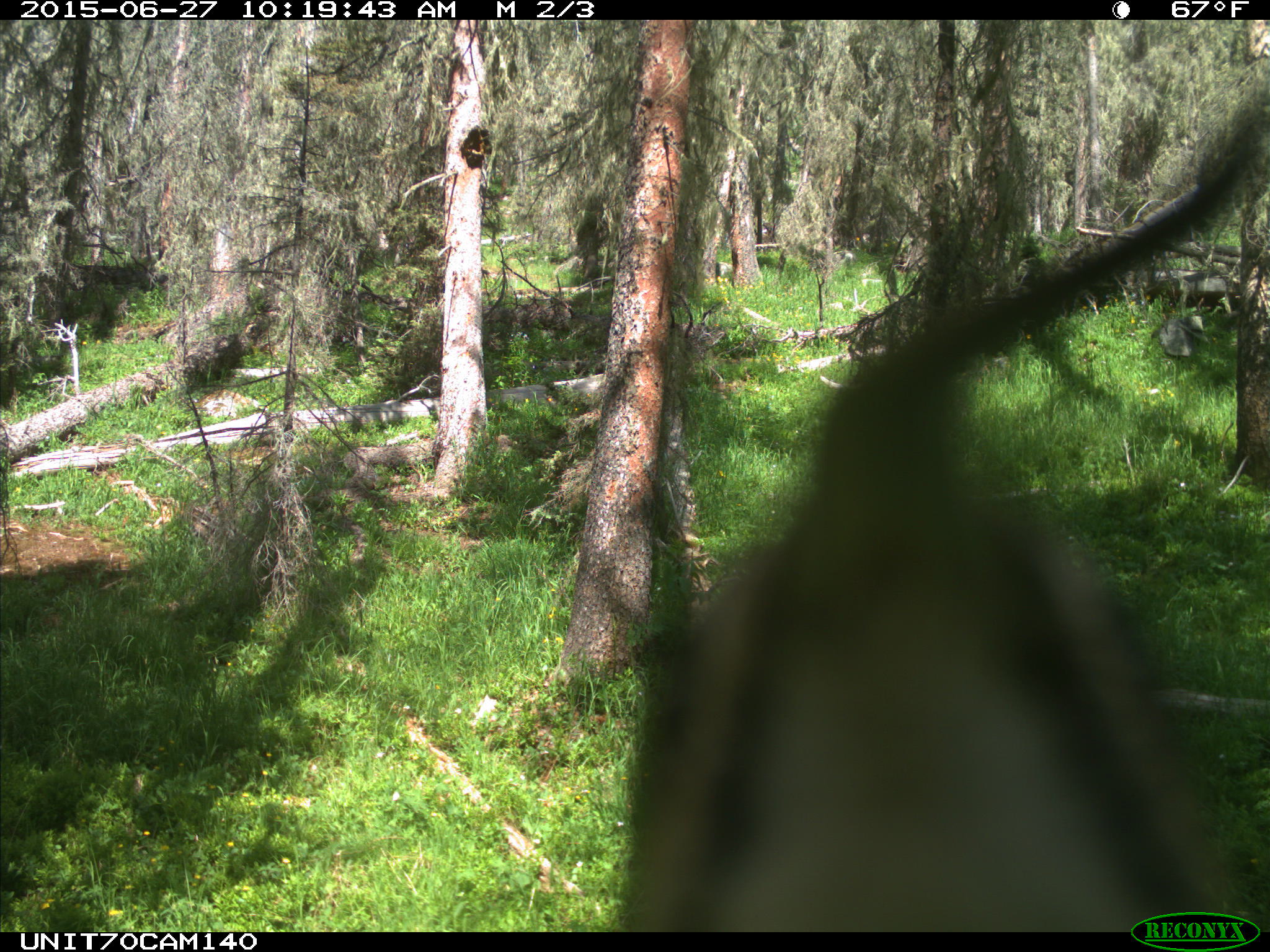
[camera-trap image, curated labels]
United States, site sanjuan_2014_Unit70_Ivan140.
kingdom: Animalia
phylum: Chordata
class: Aves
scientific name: Aves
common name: birds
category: unidentified bird